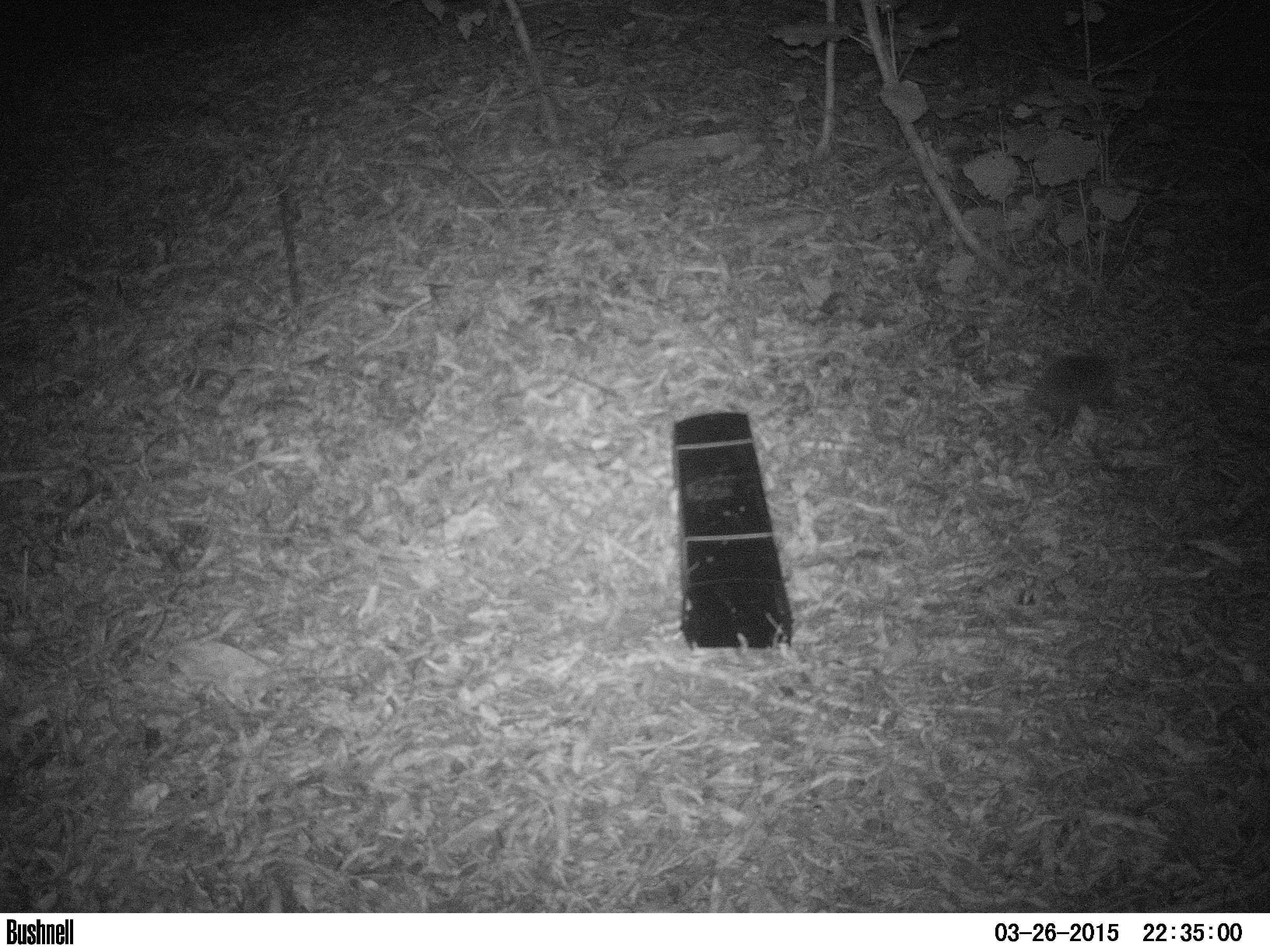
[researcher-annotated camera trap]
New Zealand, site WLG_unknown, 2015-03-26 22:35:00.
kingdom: Animalia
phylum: Chordata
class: Mammalia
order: Eulipotyphla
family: Erinaceidae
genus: Erinaceus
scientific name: Erinaceus europaeus europaeus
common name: european hedgehog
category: hedgehog